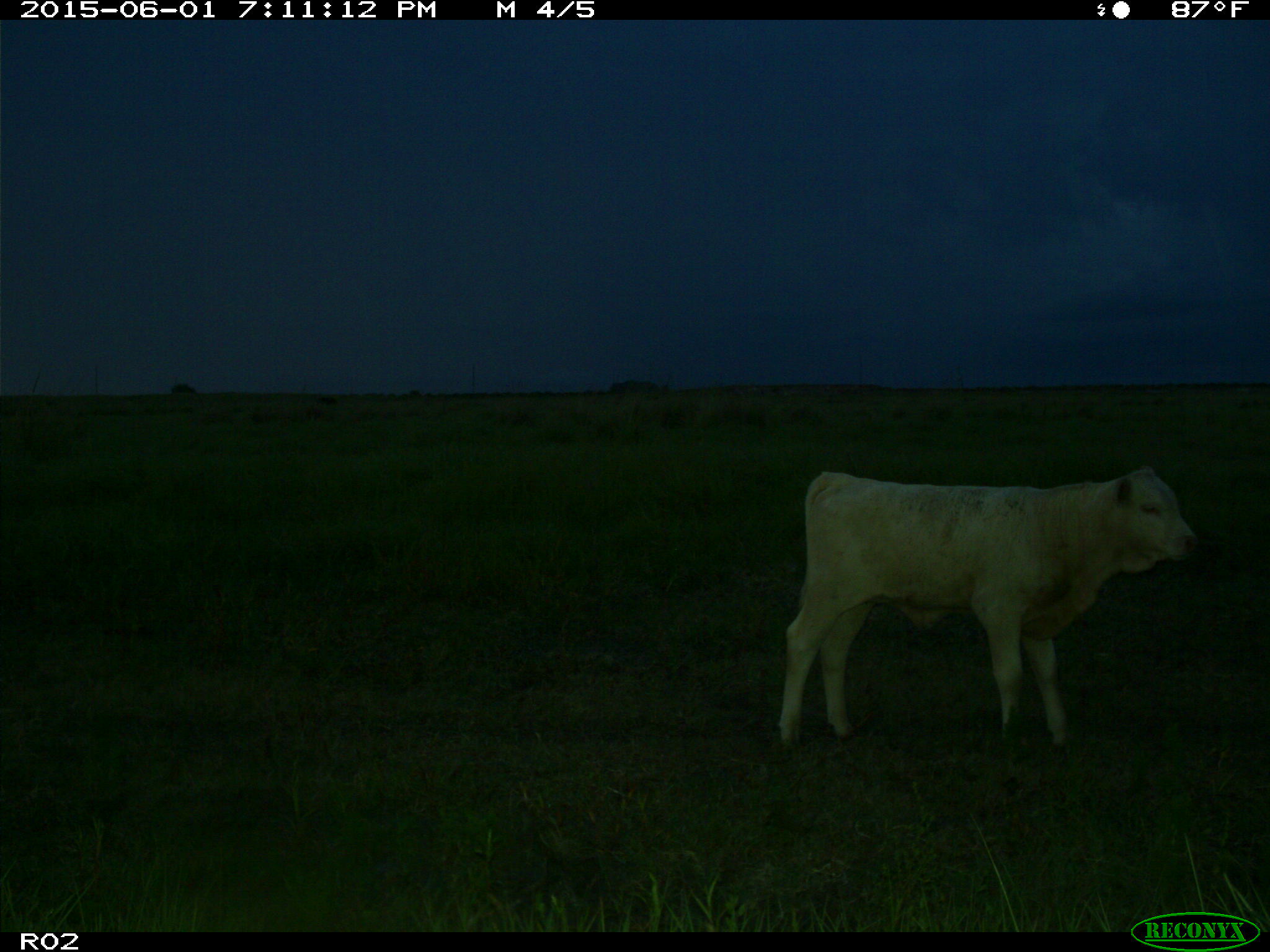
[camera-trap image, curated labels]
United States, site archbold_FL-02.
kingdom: Animalia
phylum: Chordata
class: Mammalia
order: Artiodactyla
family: Bovidae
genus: Bos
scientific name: Bos taurus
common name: domestic cow